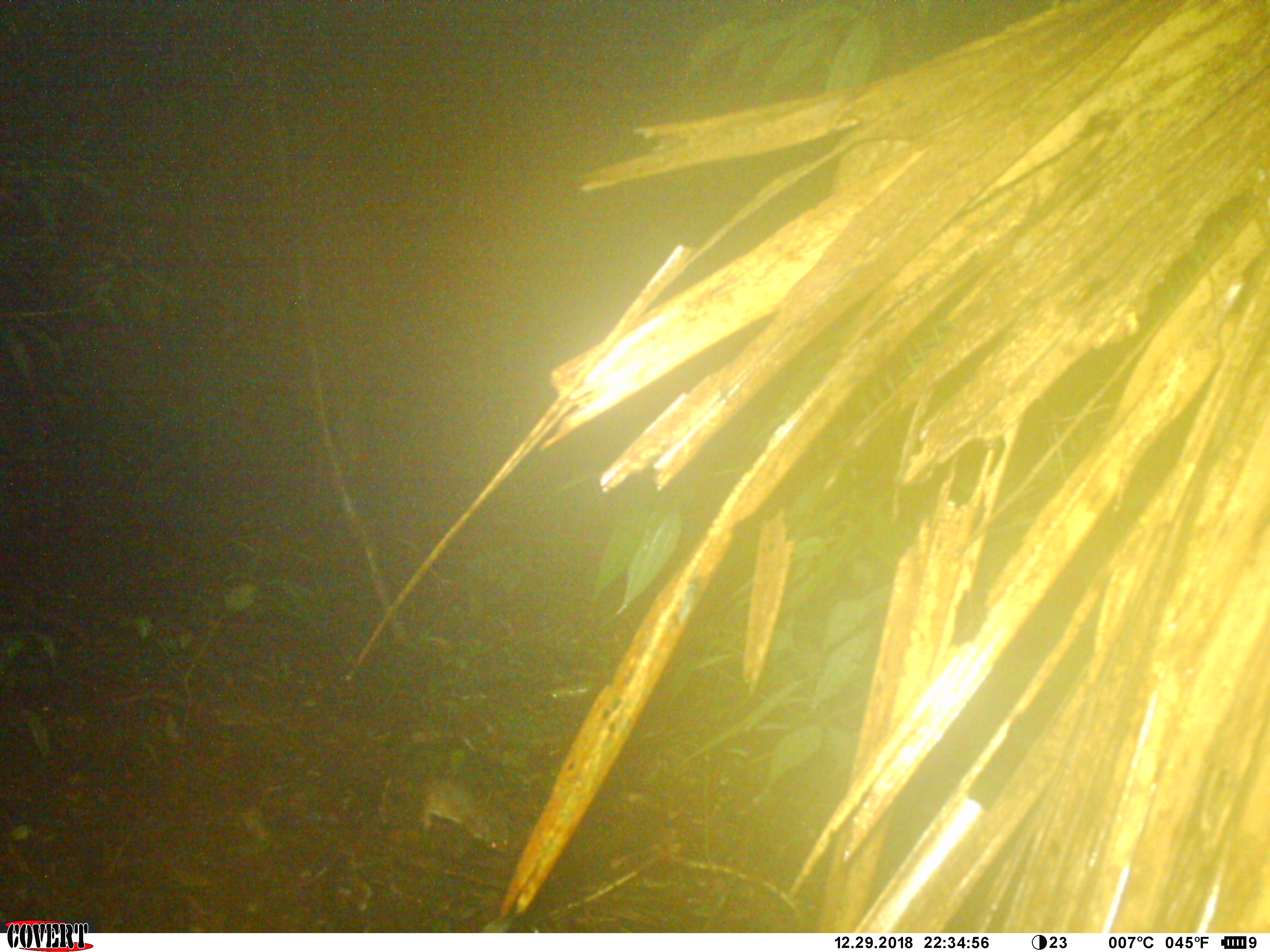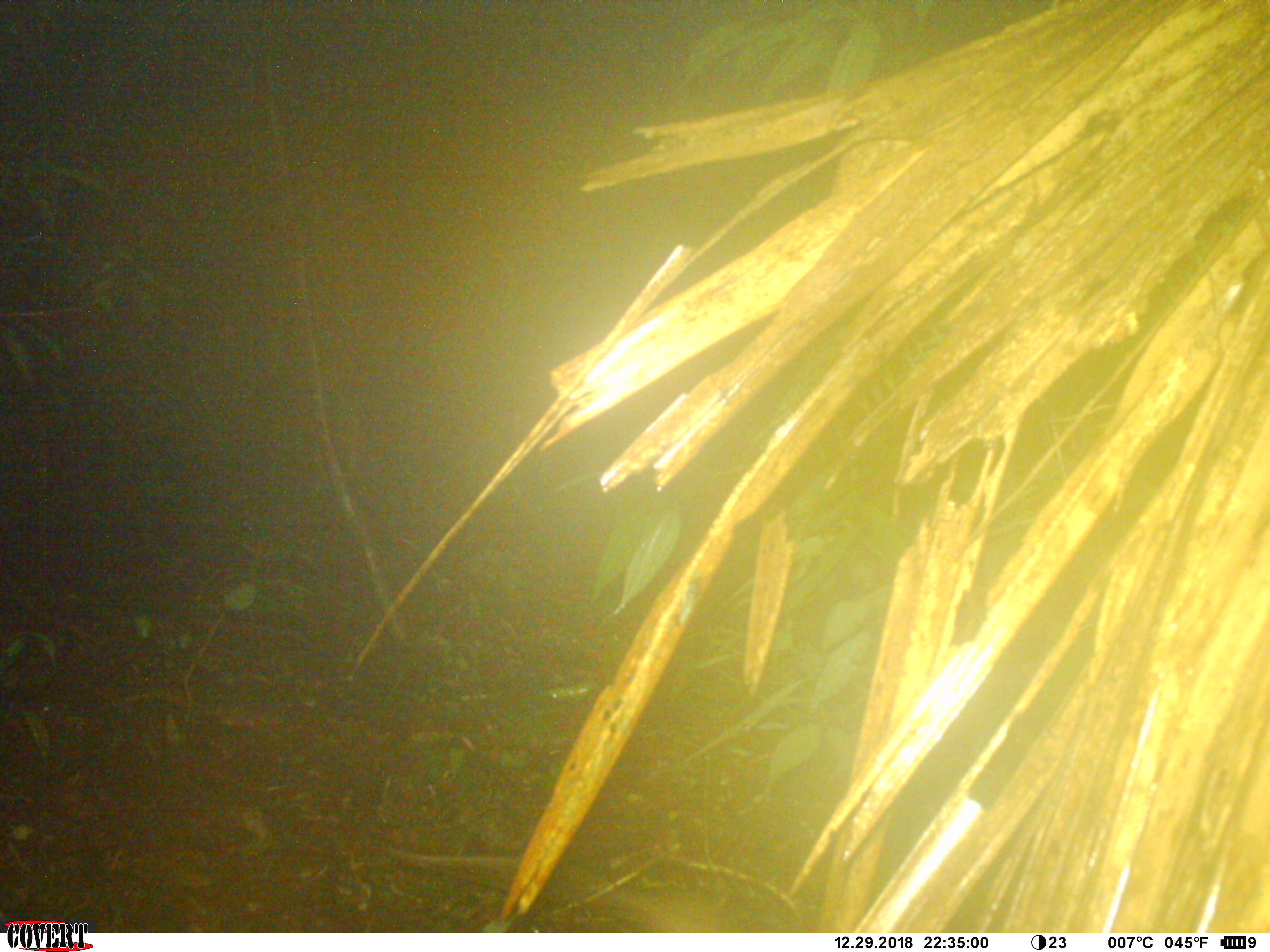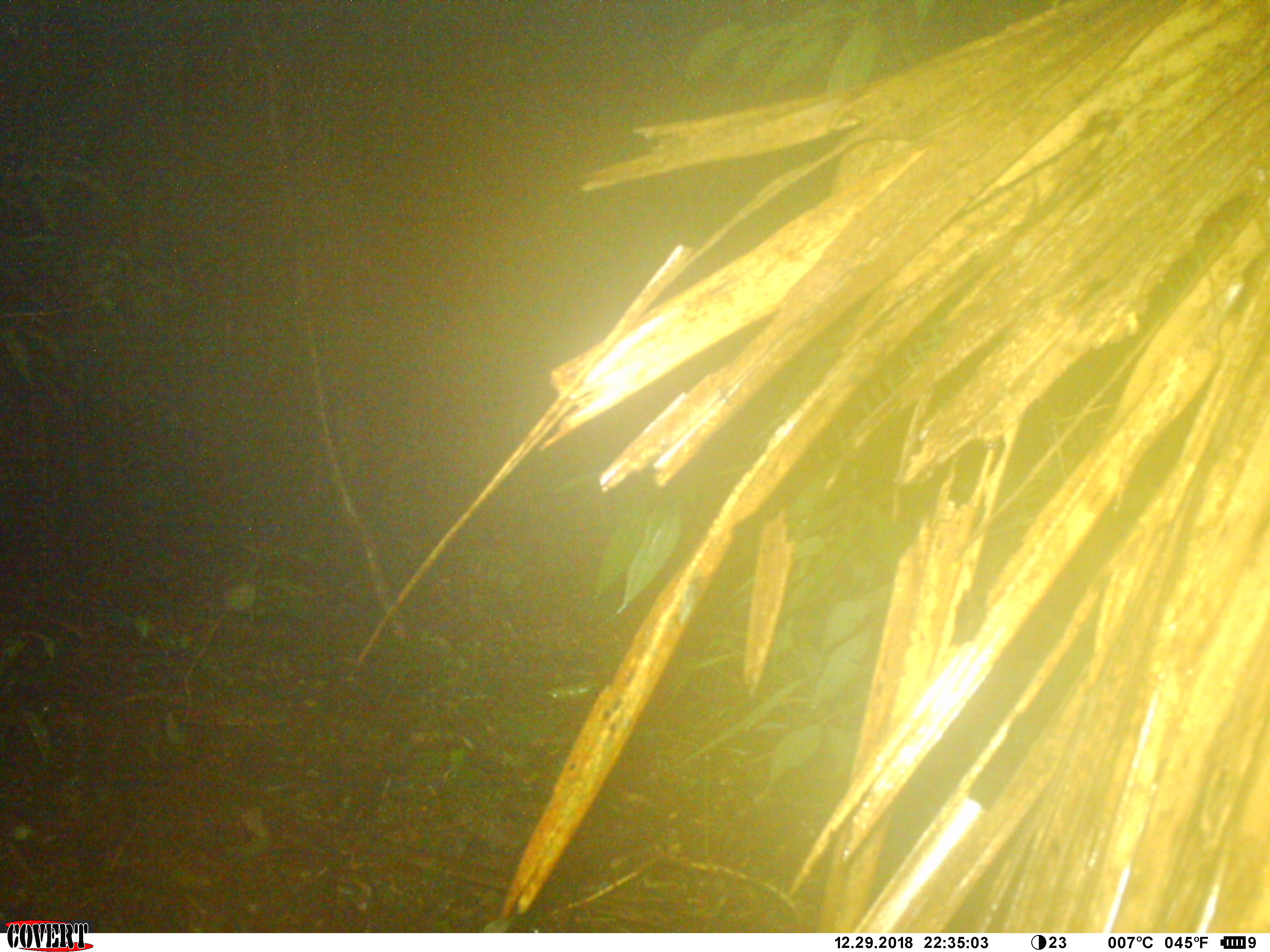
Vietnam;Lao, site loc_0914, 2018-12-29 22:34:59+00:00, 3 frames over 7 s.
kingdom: Animalia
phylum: Chordata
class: Mammalia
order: Rodentia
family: Muridae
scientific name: Muridae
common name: old-world mice and rats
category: unidentified murid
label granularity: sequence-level